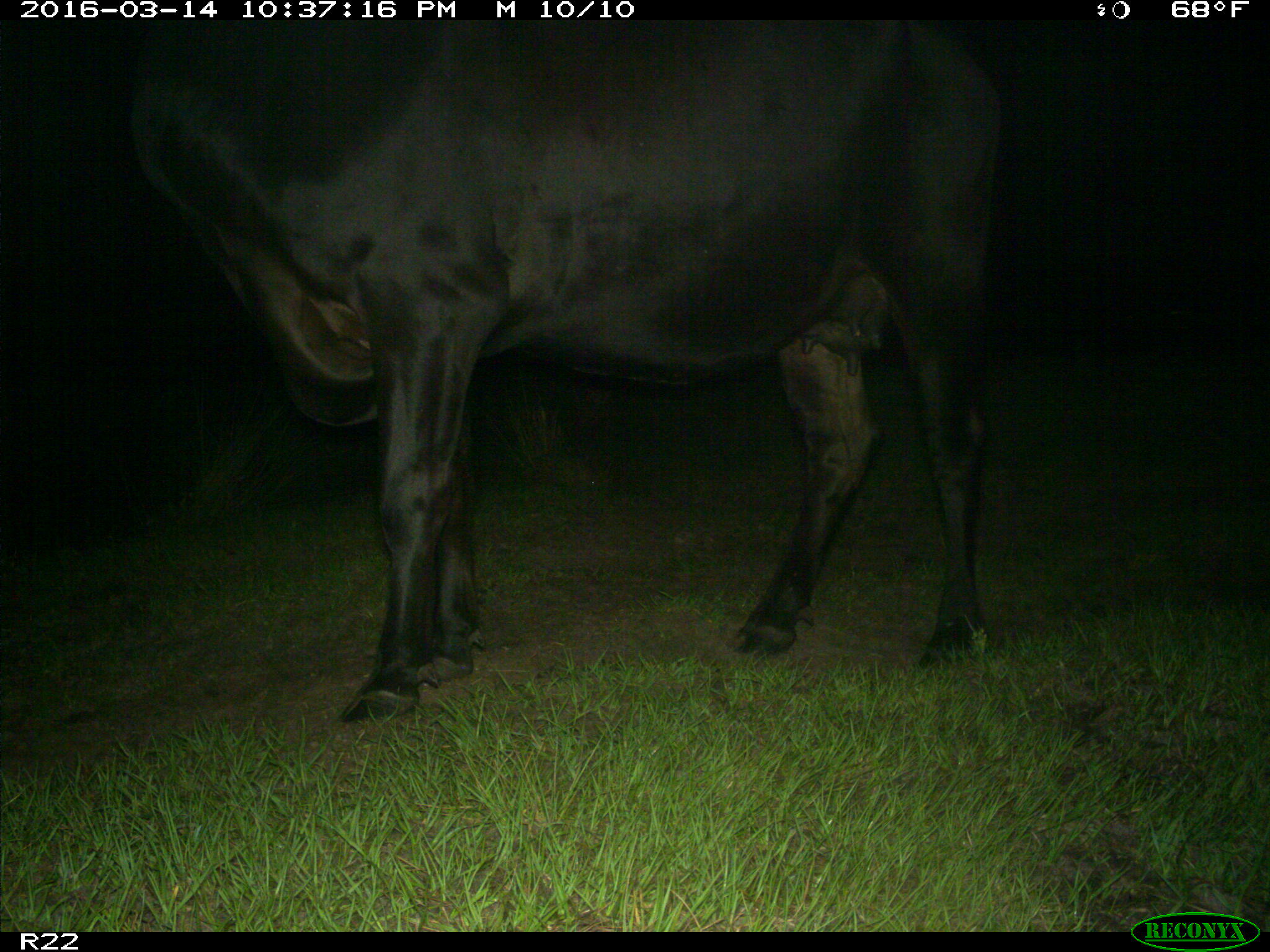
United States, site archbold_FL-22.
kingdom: Animalia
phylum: Chordata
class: Mammalia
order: Artiodactyla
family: Bovidae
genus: Bos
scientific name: Bos taurus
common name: domestic cow